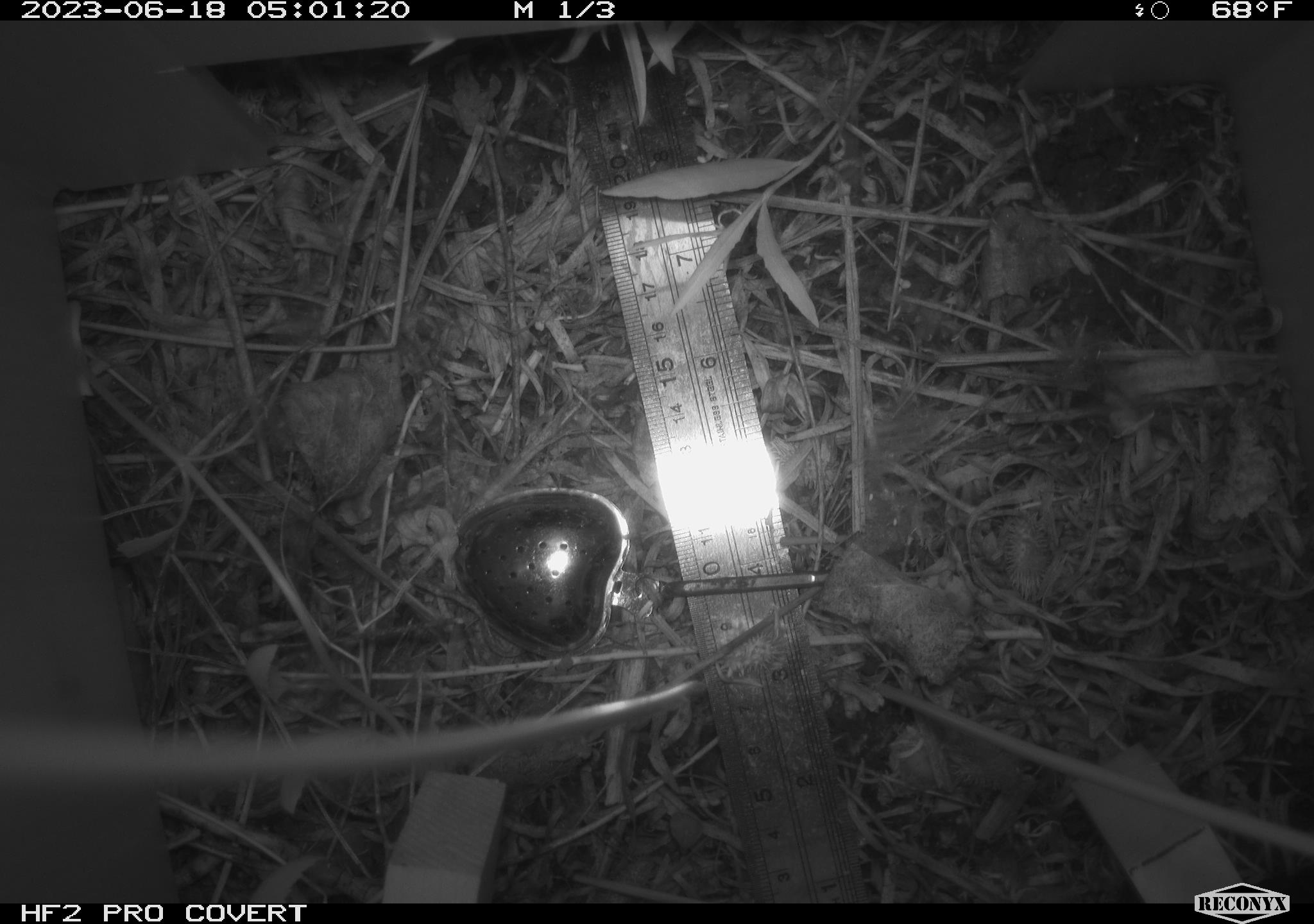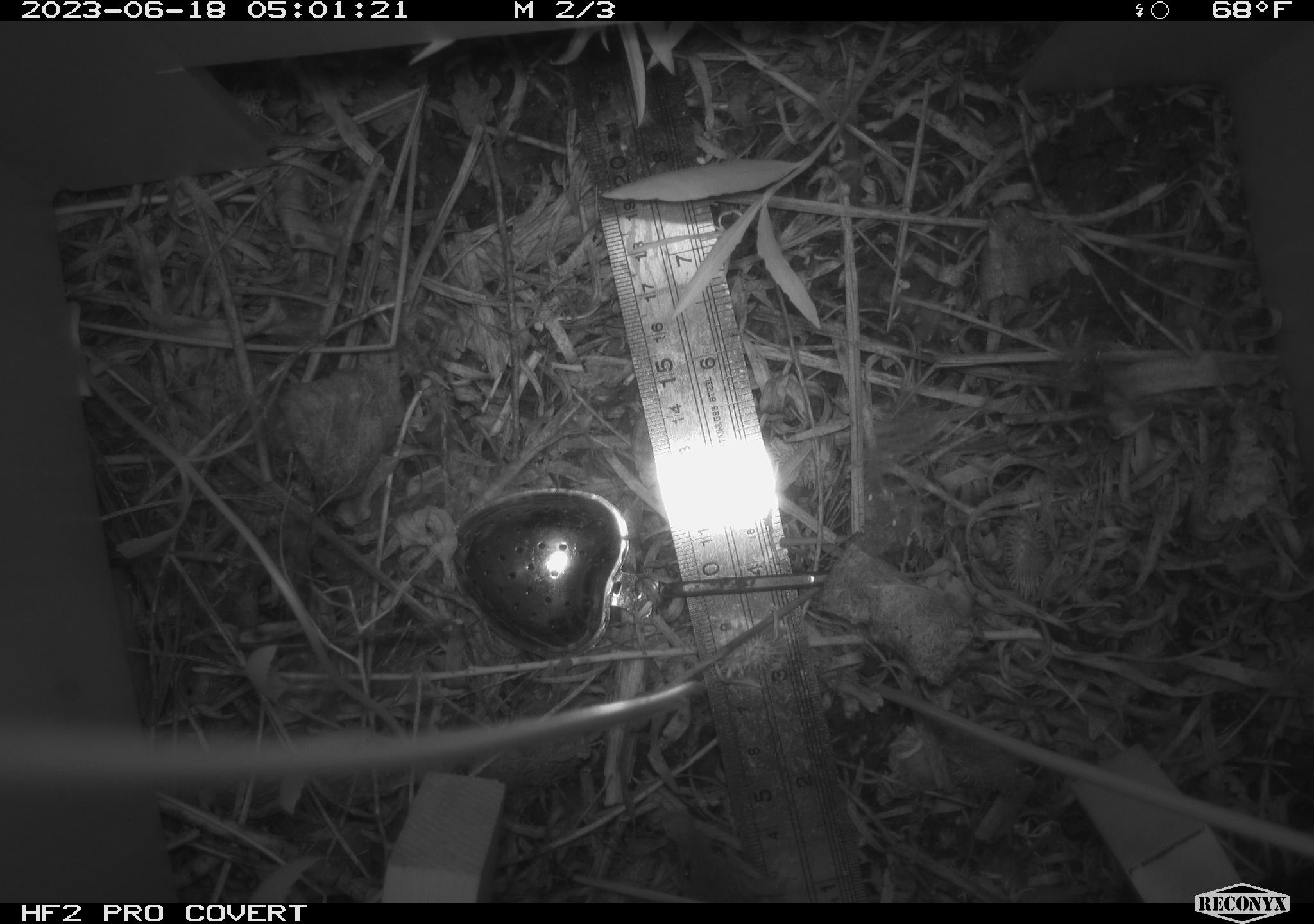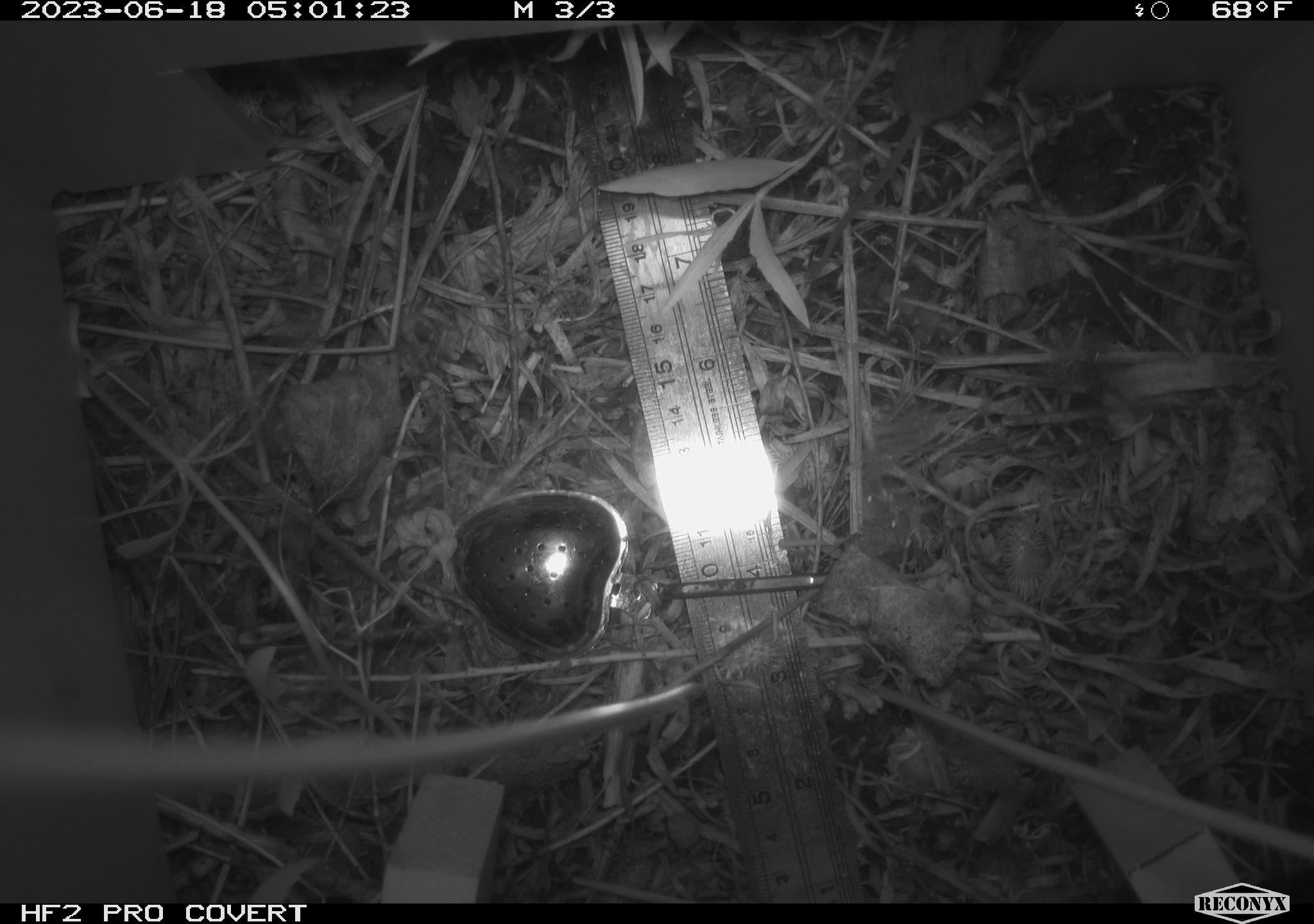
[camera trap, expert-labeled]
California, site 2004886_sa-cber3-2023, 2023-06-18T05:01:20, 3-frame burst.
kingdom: Animalia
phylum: Chordata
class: Mammalia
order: Rodentia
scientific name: Rodentia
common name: mouse species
Mouse species (Rodentia).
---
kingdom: Animalia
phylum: Chordata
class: Mammalia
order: Eulipotyphla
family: Soricidae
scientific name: Soricidae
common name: shrews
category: soricidae family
Soricidae family (shrews) (Soricidae).